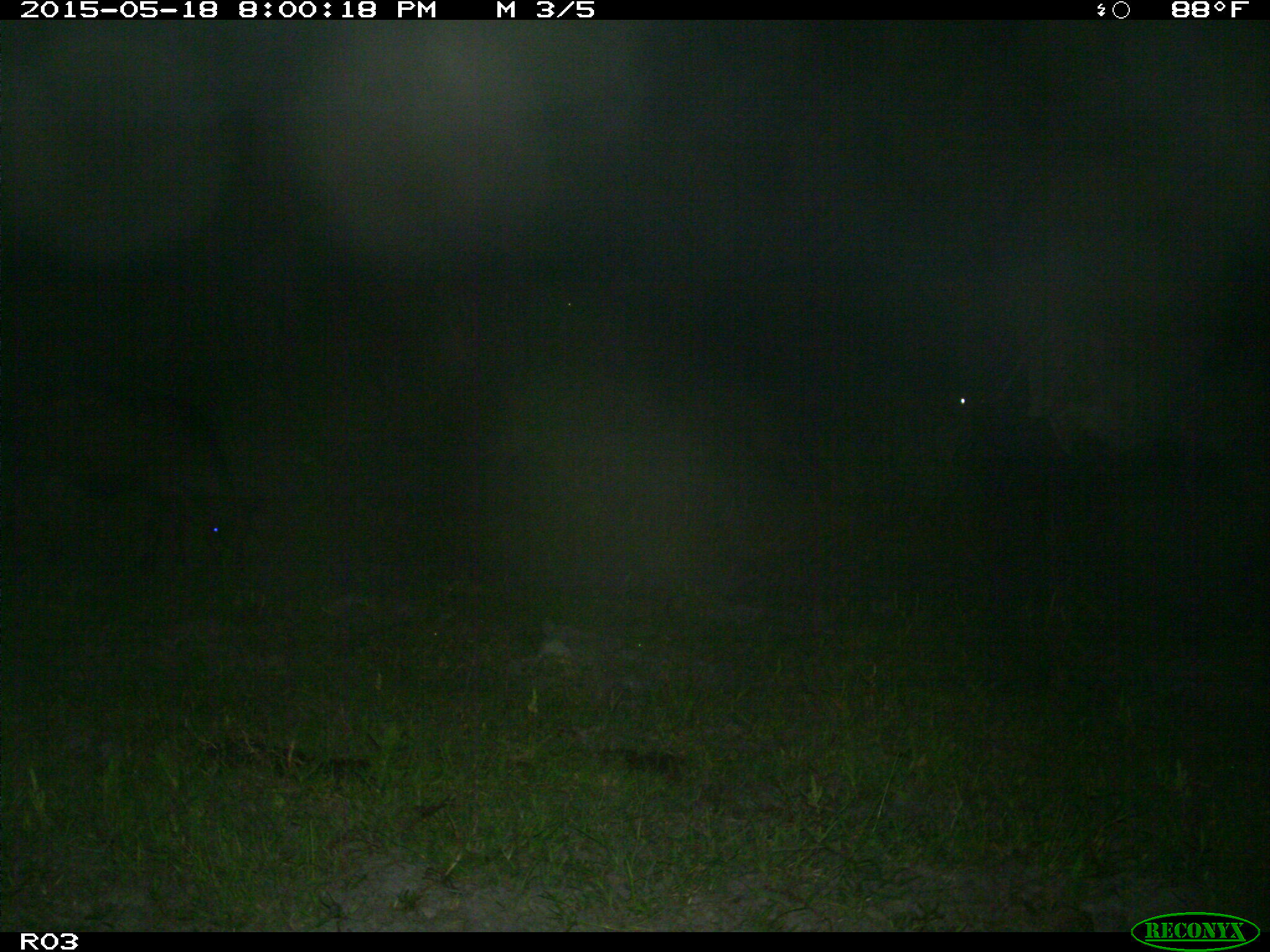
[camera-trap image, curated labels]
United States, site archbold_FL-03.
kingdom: Animalia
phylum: Chordata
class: Mammalia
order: Artiodactyla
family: Bovidae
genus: Bos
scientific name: Bos taurus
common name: domestic cow